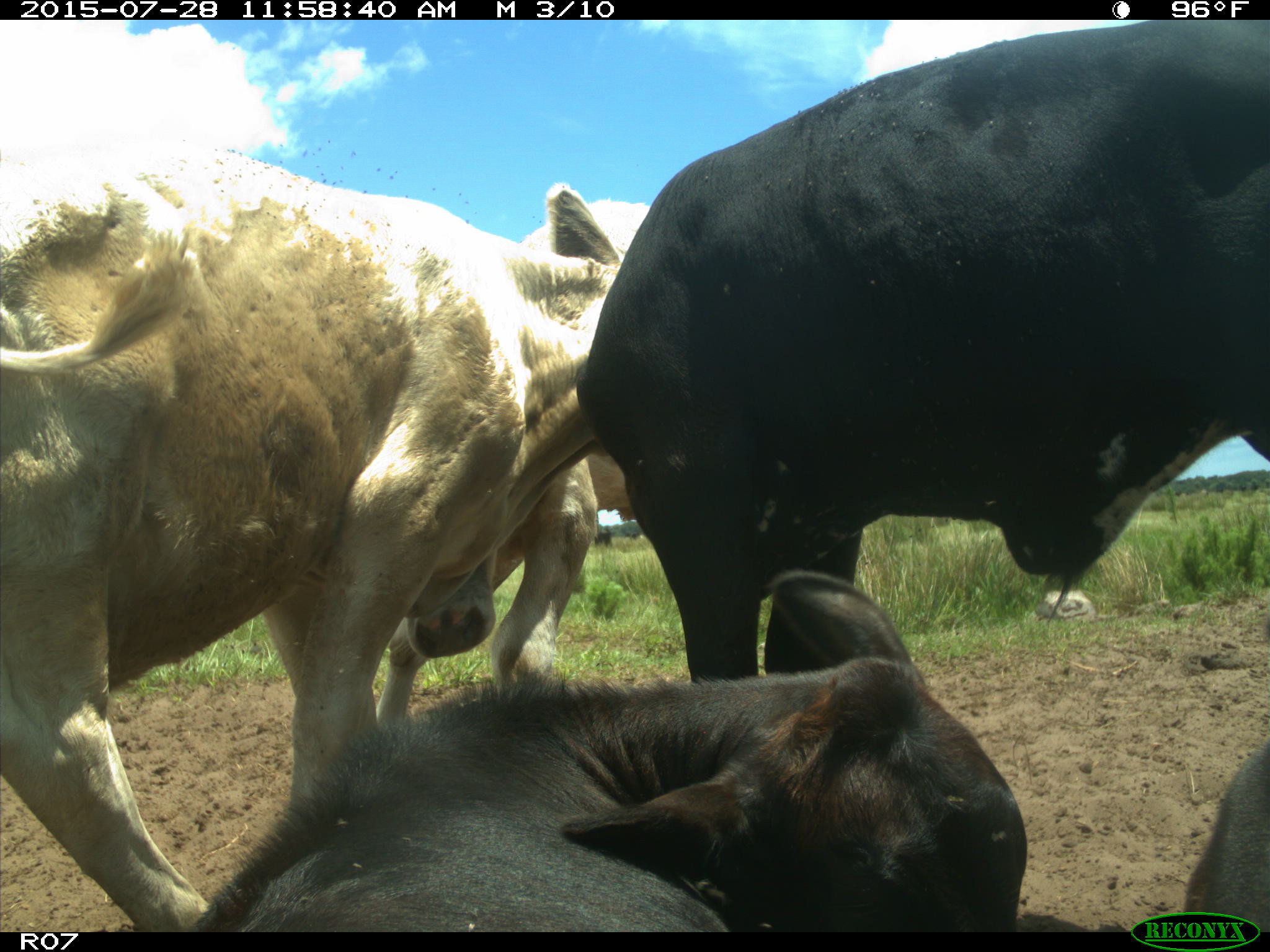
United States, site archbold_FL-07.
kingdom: Animalia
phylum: Chordata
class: Mammalia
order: Artiodactyla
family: Bovidae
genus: Bos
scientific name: Bos taurus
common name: domestic cow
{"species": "Bos taurus (domestic cow)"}